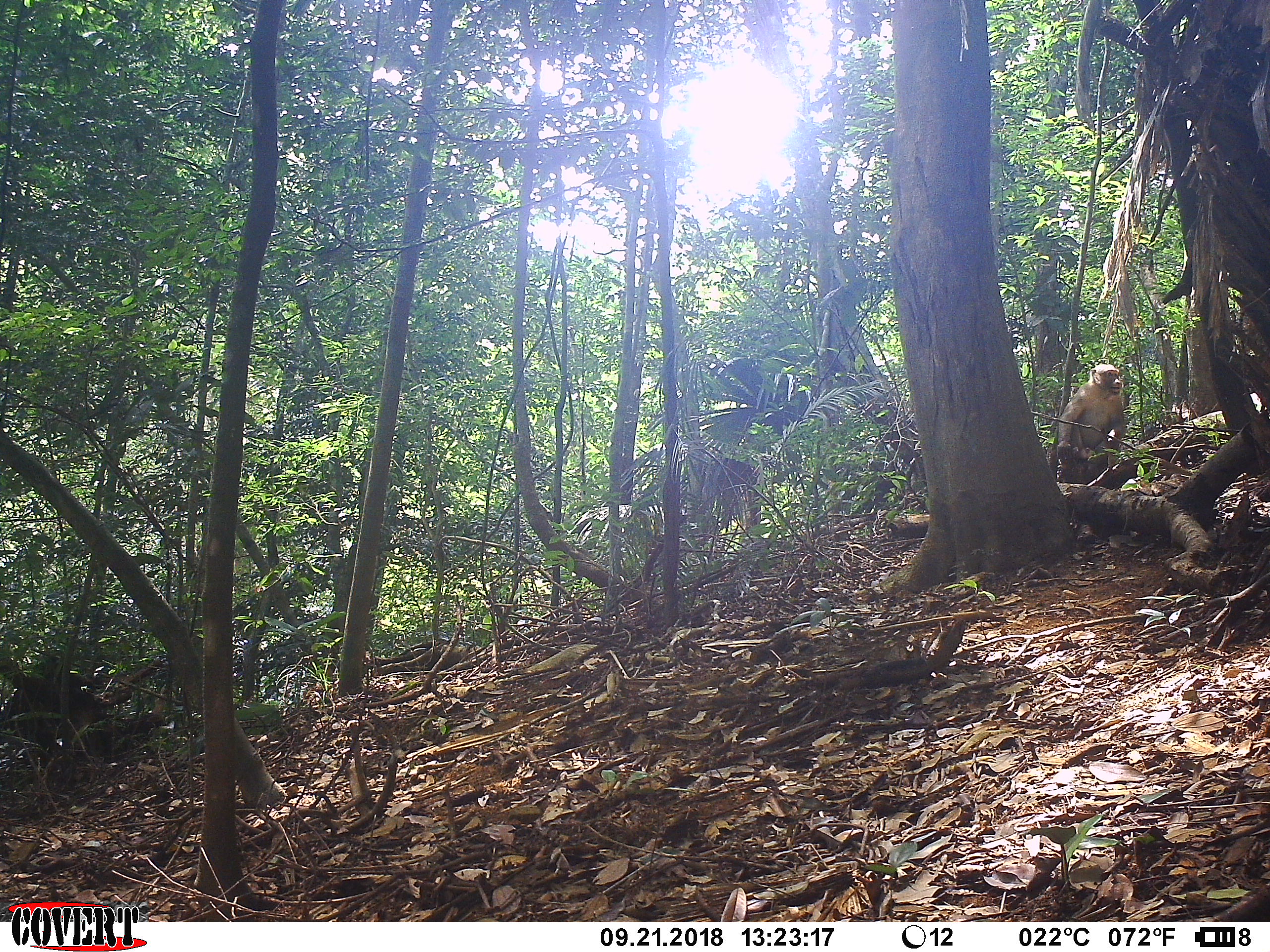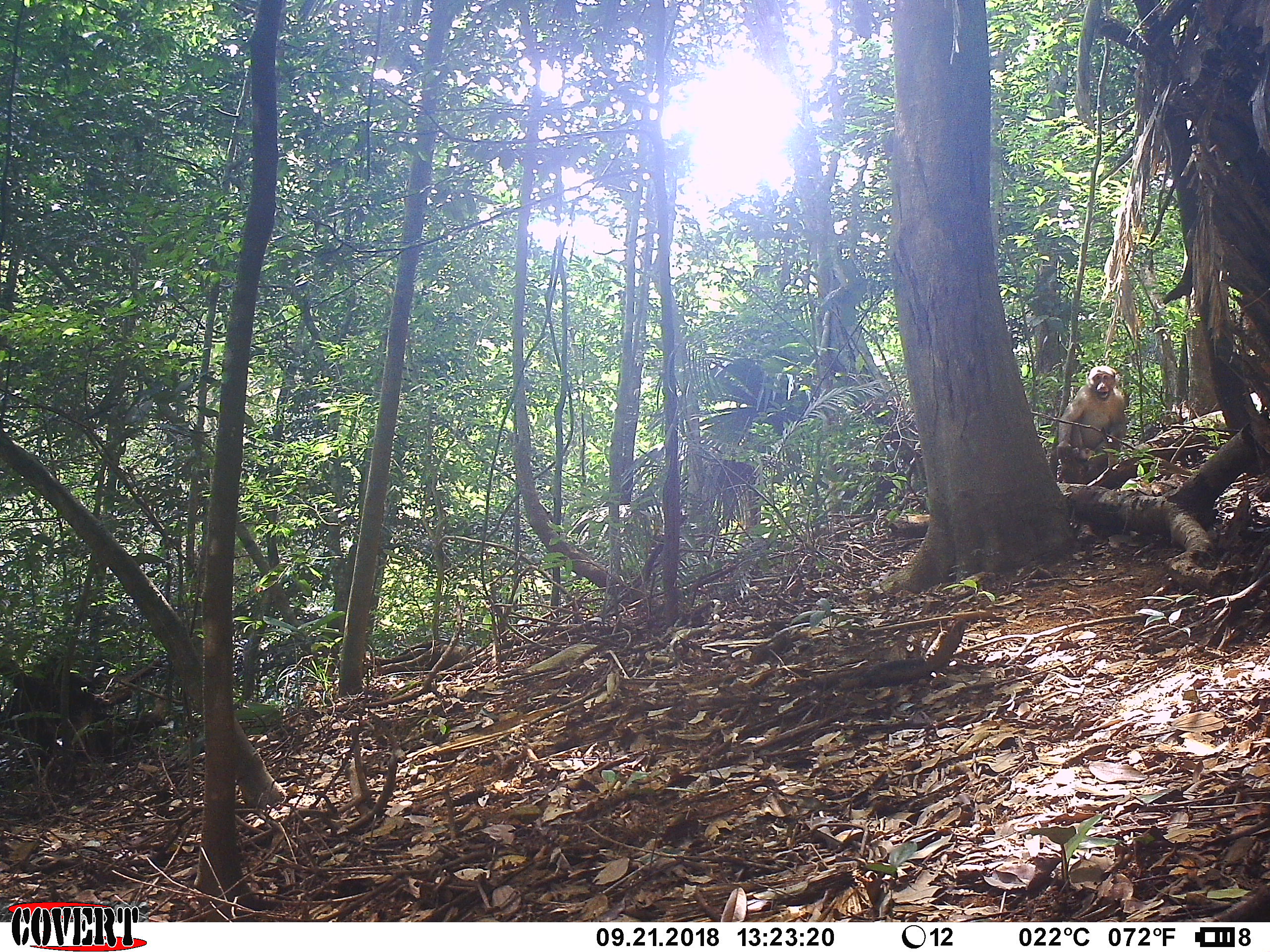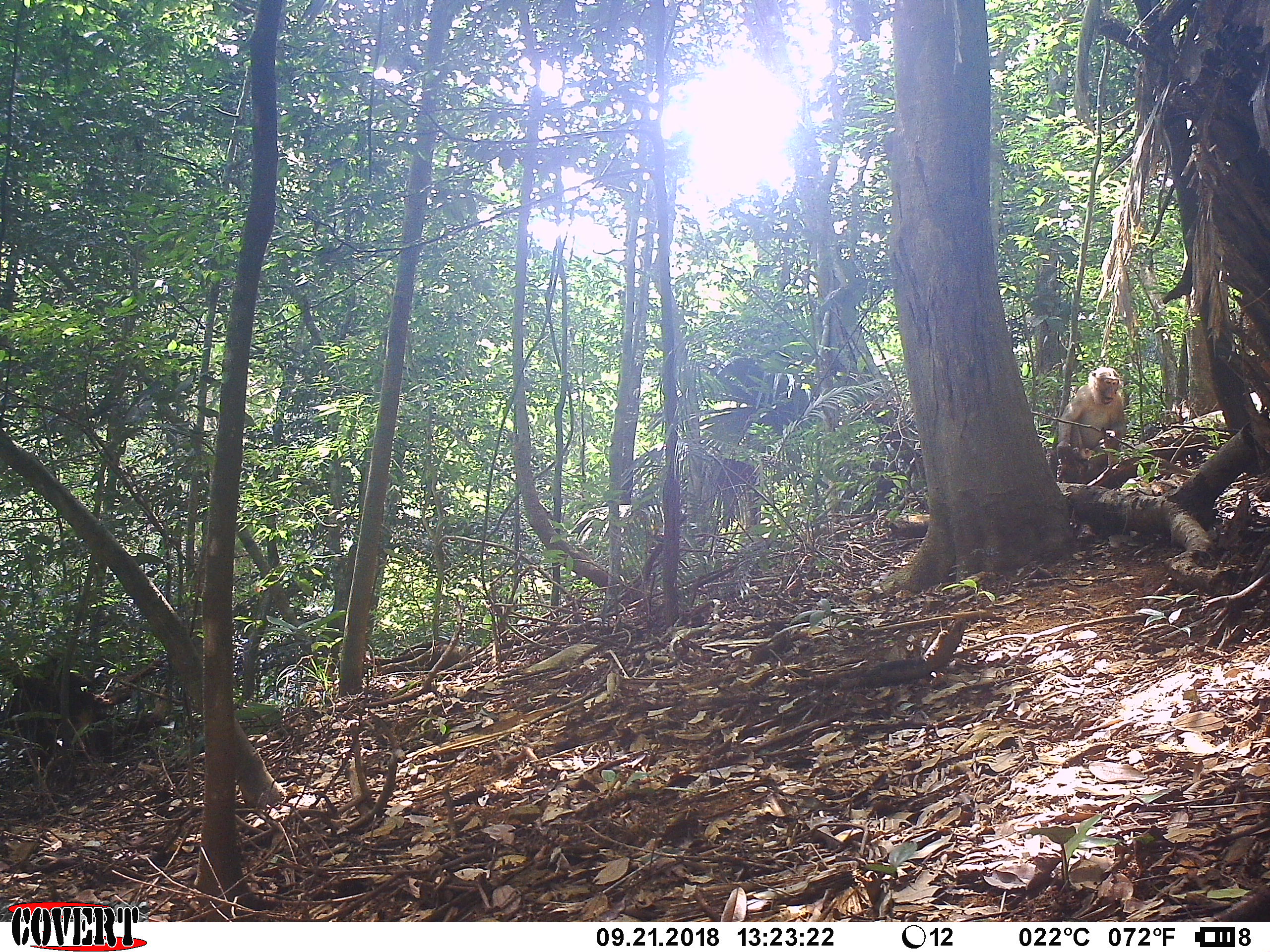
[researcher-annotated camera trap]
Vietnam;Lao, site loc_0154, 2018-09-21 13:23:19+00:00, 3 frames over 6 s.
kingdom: Animalia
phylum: Chordata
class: Mammalia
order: Primates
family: Cercopithecidae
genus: Macaca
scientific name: Macaca nemestrina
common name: pig-tailed macaque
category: pig tailed macaque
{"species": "pig tailed macaque (pig-tailed macaque) (Macaca nemestrina)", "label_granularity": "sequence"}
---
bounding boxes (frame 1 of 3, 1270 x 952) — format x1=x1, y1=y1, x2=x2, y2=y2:
pig tailed macaque: x1=1057, y1=364, x2=1126, y2=459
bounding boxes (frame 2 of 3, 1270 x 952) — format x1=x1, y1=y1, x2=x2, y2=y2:
pig tailed macaque: x1=1056, y1=365, x2=1127, y2=460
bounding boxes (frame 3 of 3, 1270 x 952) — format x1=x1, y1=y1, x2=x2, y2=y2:
pig tailed macaque: x1=1056, y1=366, x2=1127, y2=460